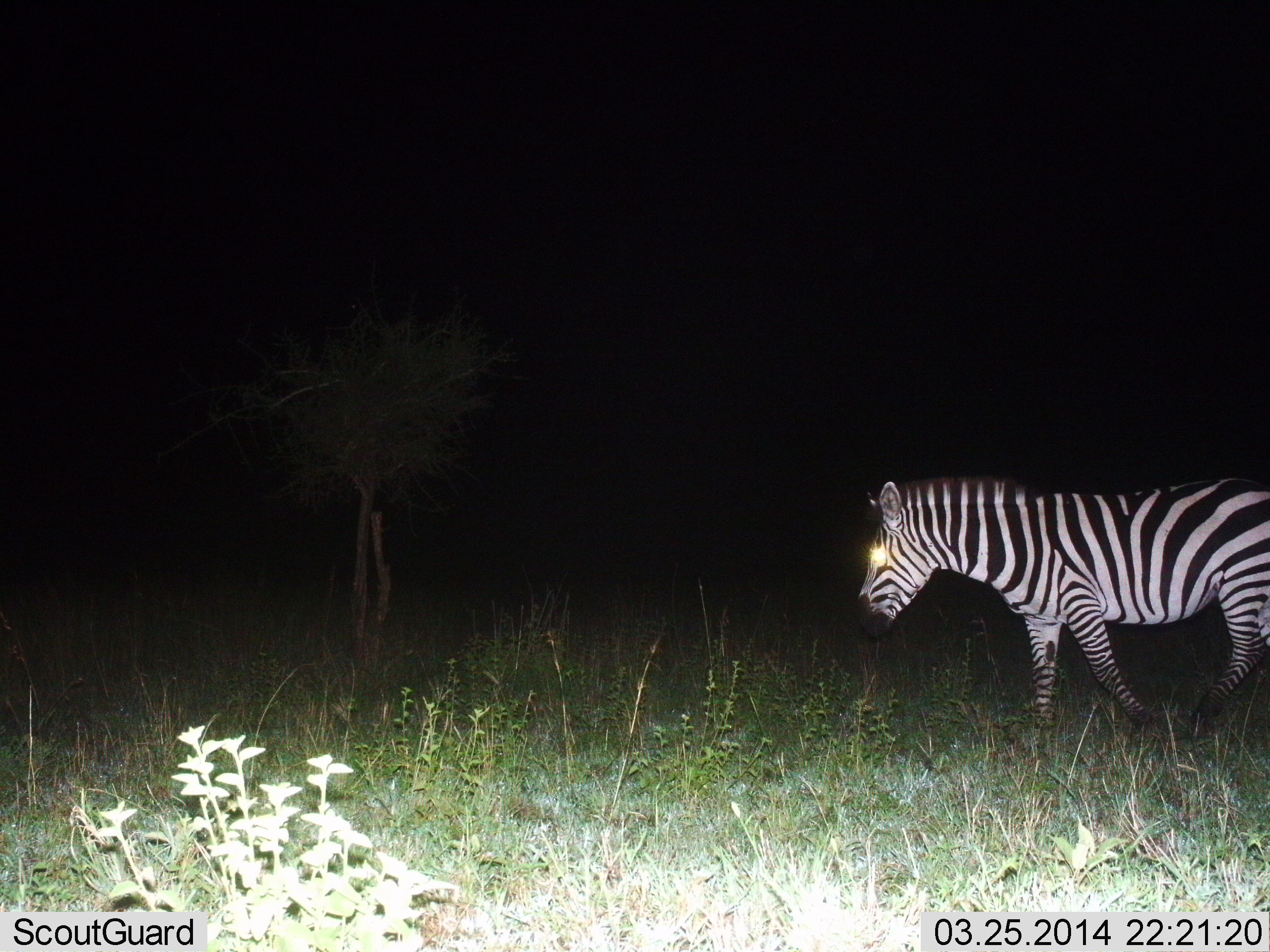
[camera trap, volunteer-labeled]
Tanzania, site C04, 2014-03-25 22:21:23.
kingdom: Animalia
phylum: Chordata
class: Mammalia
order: Perissodactyla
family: Equidae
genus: Equus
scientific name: Equus quagga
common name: plains zebra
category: zebra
Zebra (plains zebra) (Equus quagga), count 1. Behavior (volunteer vote fractions): standing 40%, resting 0%, moving 60%, interacting 0%. Young present (vote fraction): 0%. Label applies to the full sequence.